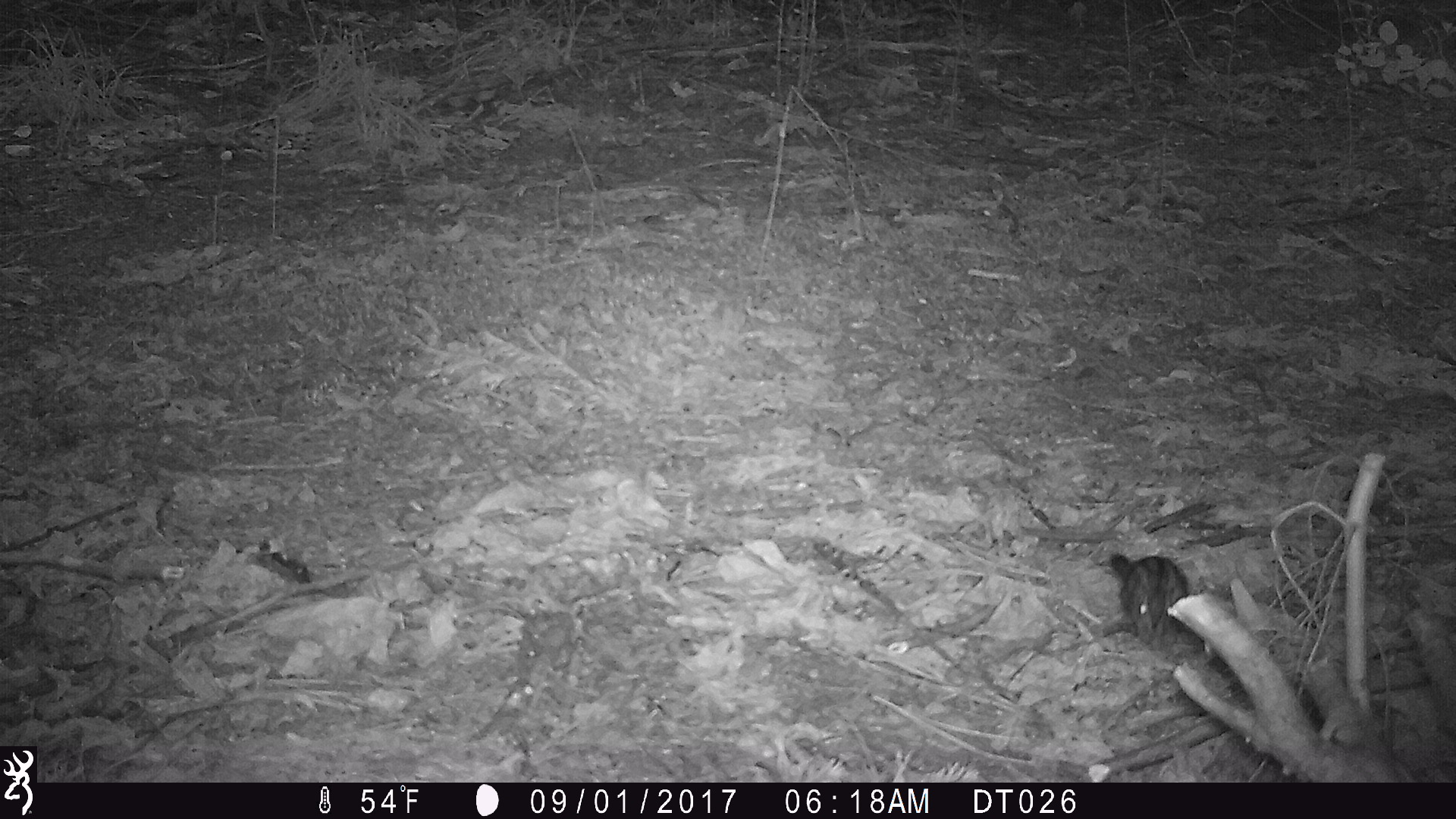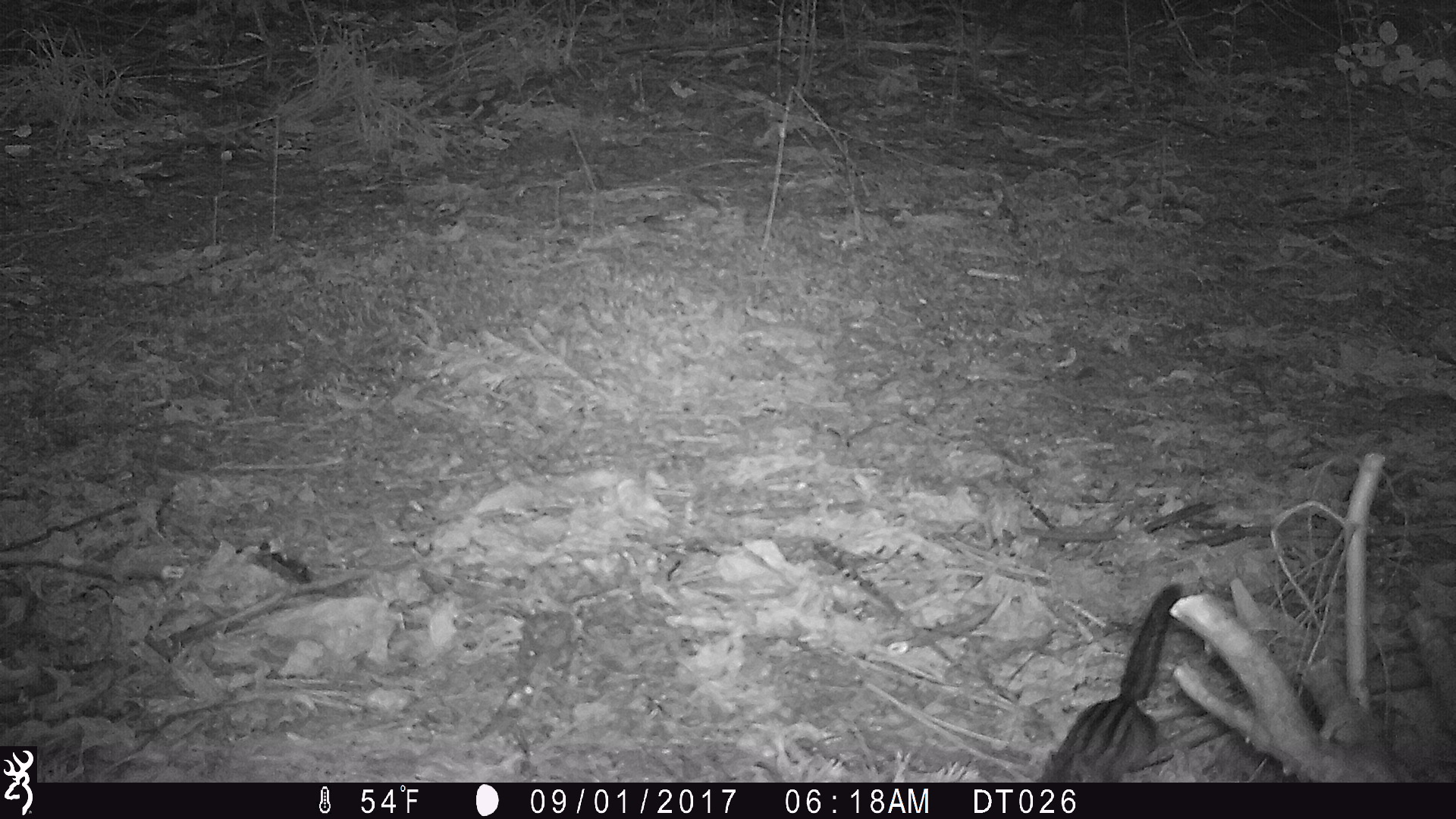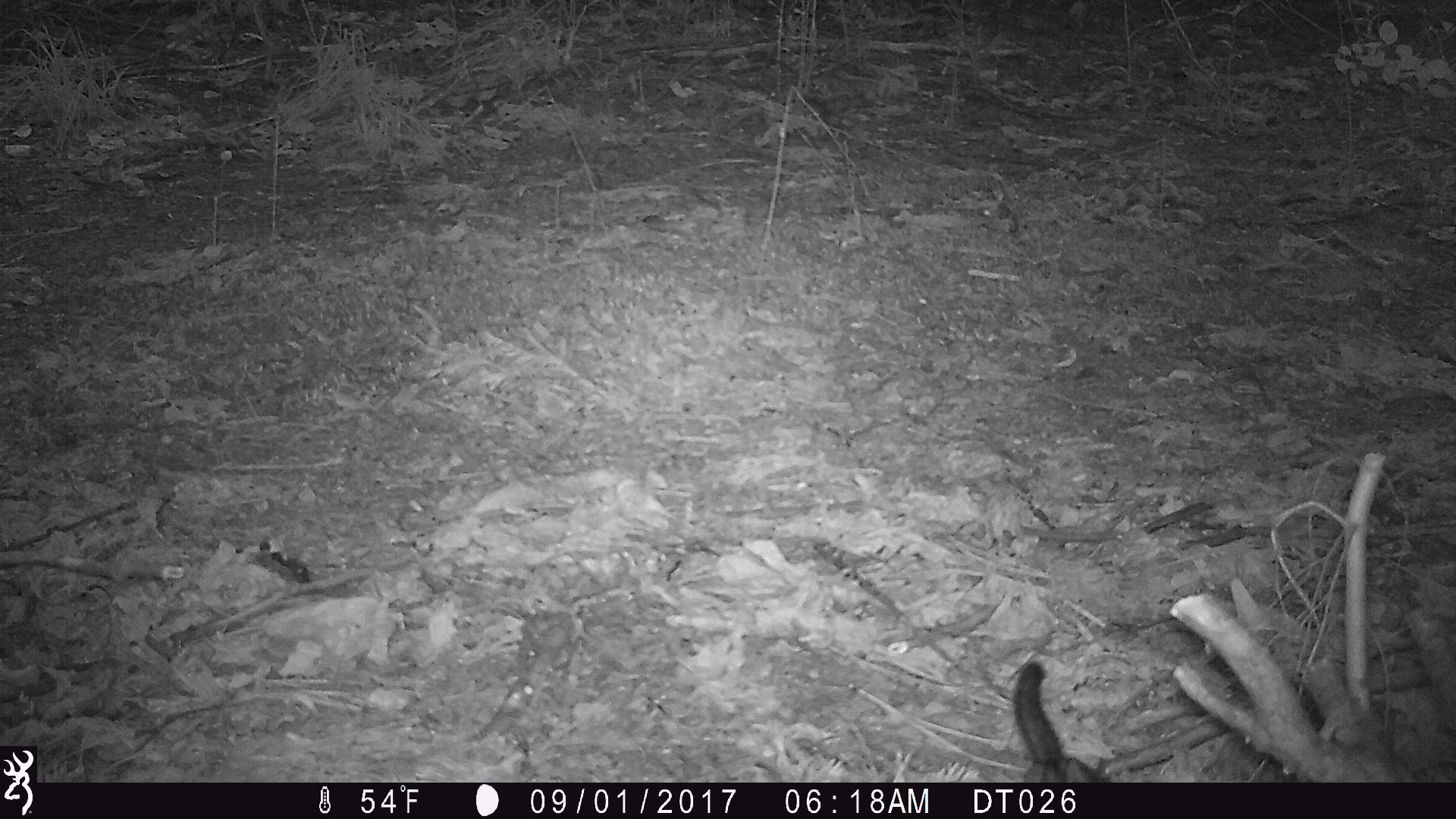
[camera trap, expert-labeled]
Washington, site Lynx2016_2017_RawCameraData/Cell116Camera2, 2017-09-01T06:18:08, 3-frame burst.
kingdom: Animalia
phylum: Chordata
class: Mammalia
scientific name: Mammalia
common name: small mammal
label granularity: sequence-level